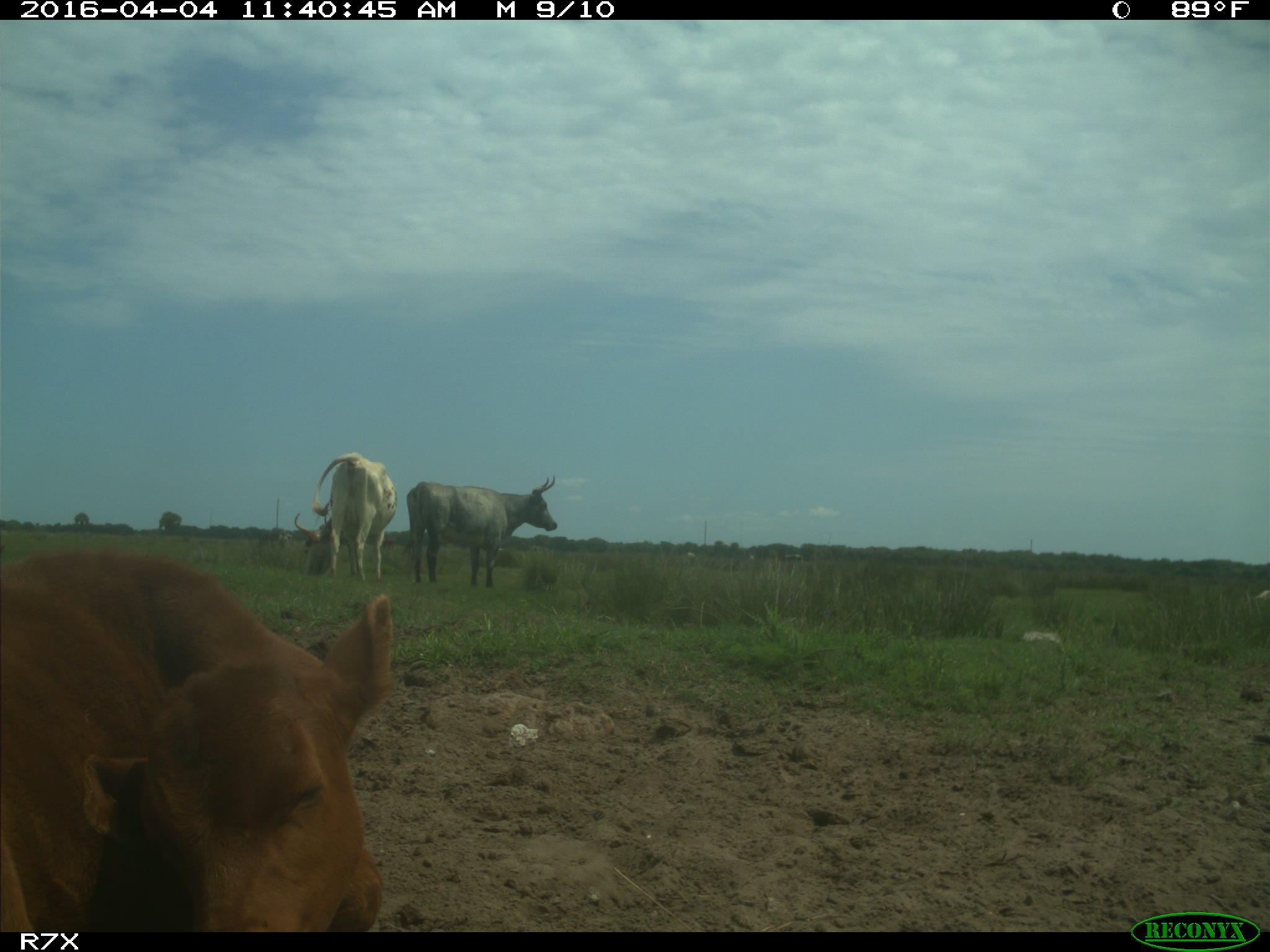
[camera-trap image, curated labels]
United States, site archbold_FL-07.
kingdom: Animalia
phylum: Chordata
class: Mammalia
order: Artiodactyla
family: Bovidae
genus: Bos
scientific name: Bos taurus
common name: domestic cow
Bos taurus (domestic cow).